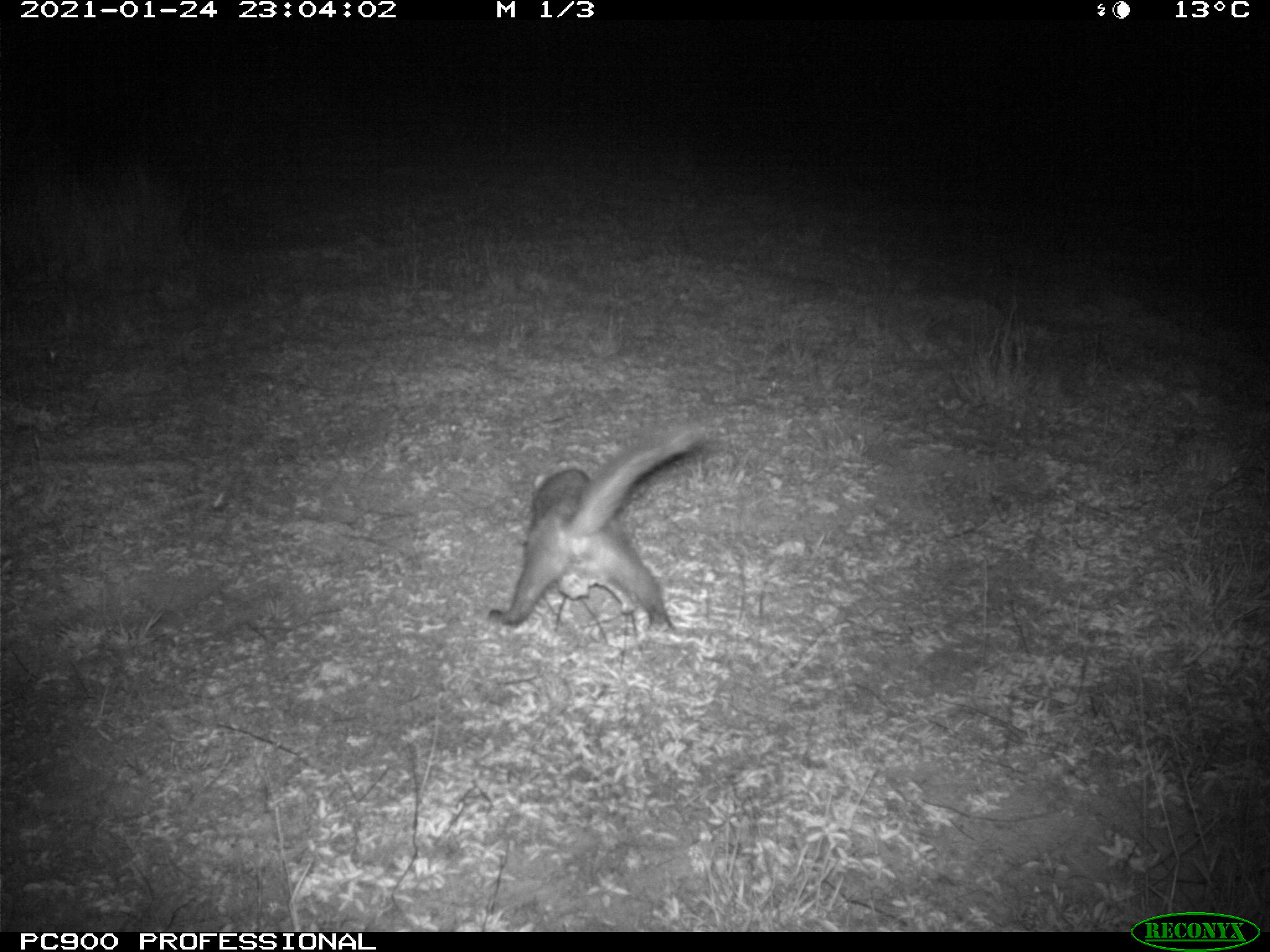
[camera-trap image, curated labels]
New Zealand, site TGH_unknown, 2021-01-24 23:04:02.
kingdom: Animalia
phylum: Chordata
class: Mammalia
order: Carnivora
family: Mustelidae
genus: Mustela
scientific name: Mustela furo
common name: ferret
Ferret (Mustela furo).